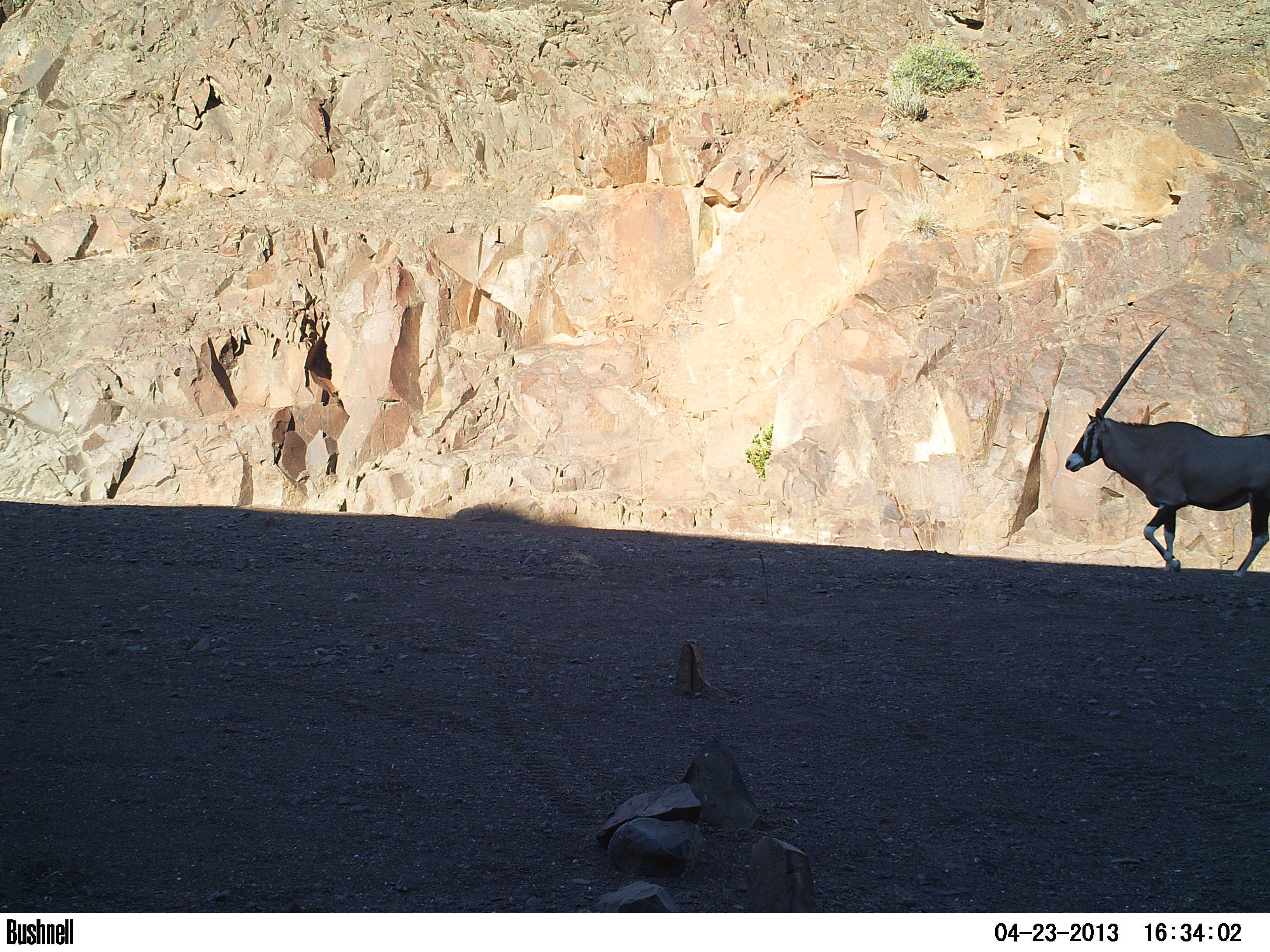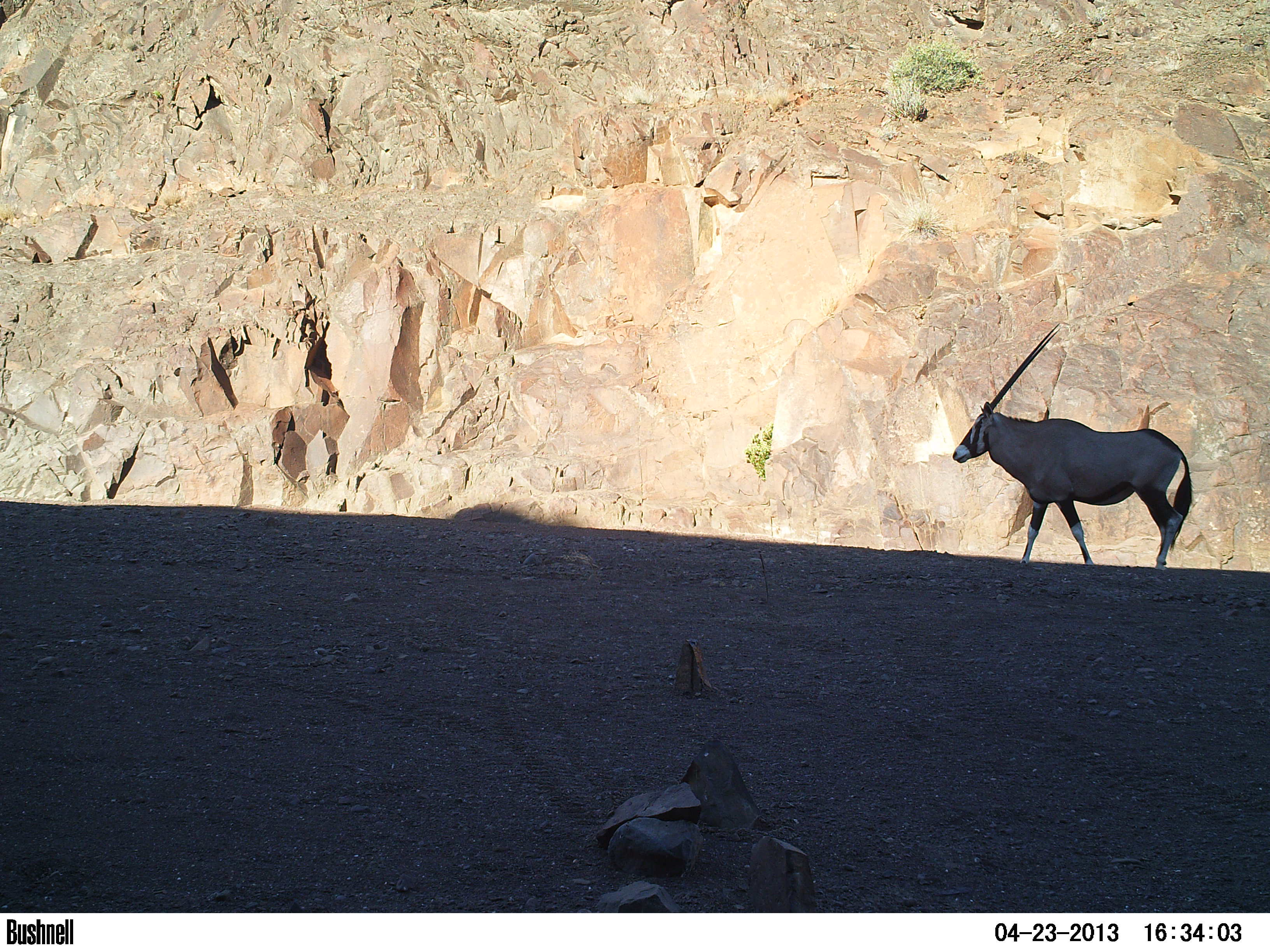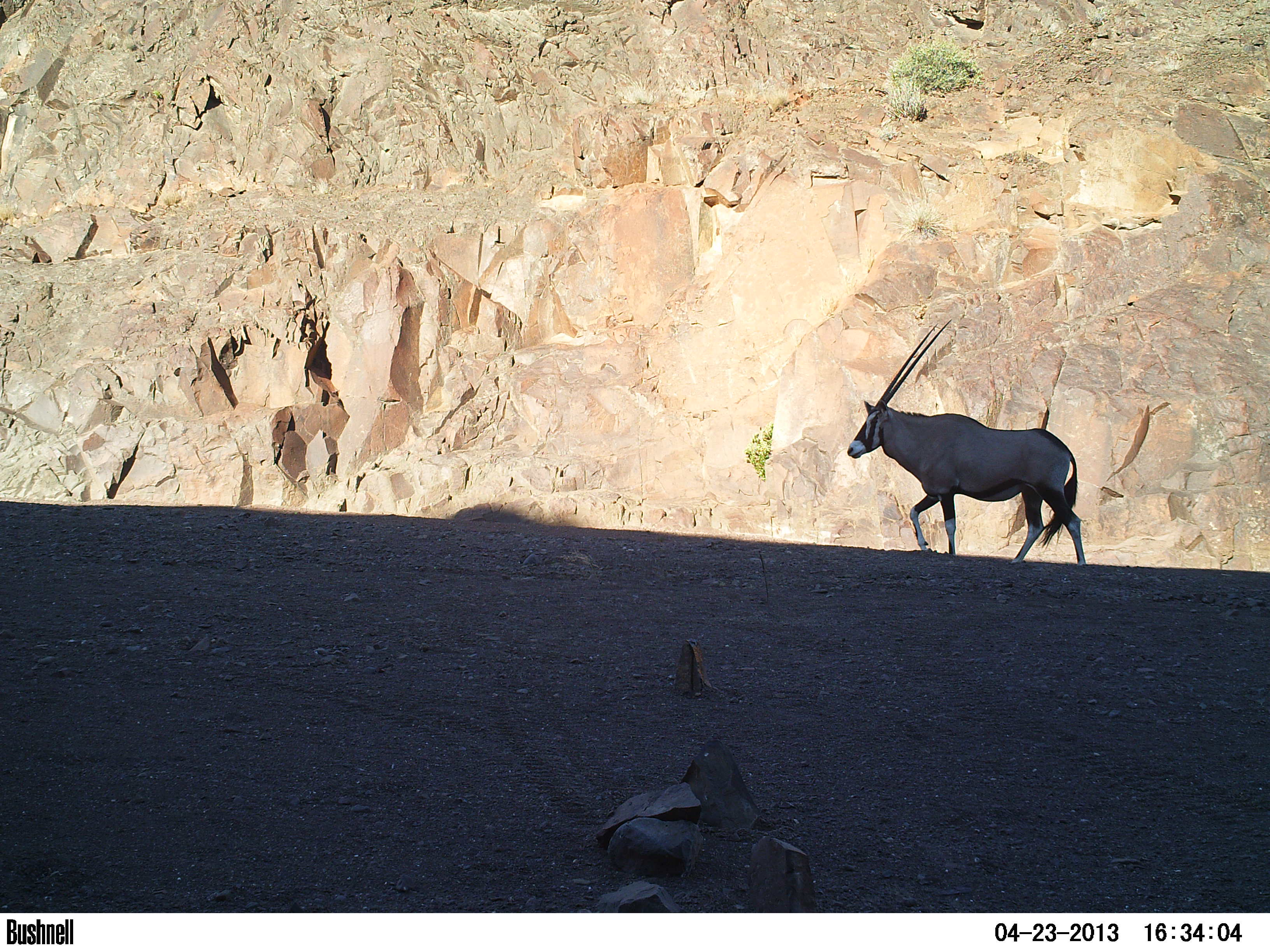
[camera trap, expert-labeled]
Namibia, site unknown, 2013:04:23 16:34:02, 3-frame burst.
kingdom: Animalia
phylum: Chordata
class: Mammalia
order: Artiodactyla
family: Bovidae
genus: Oryx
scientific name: Oryx gazella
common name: gemsbok